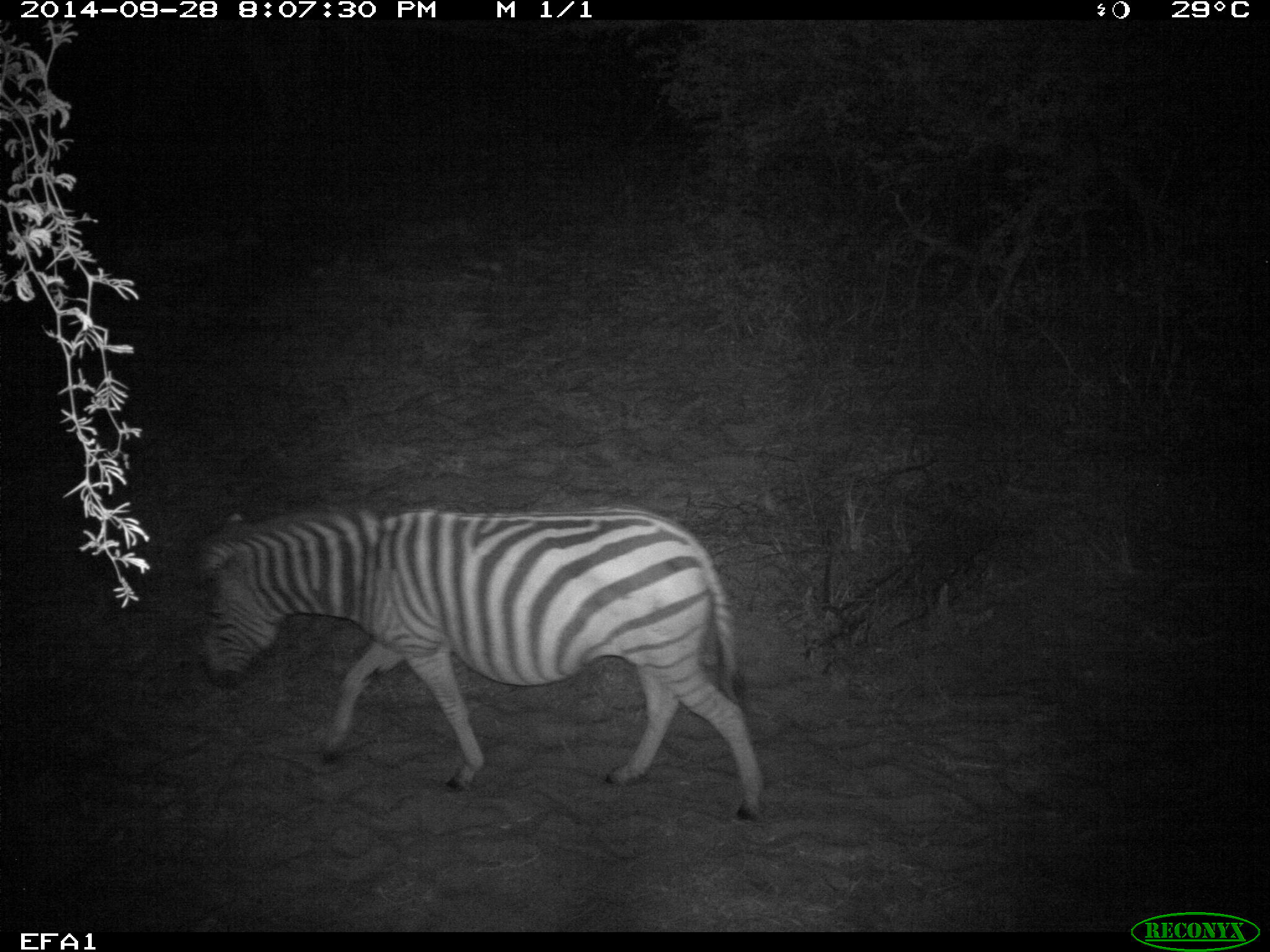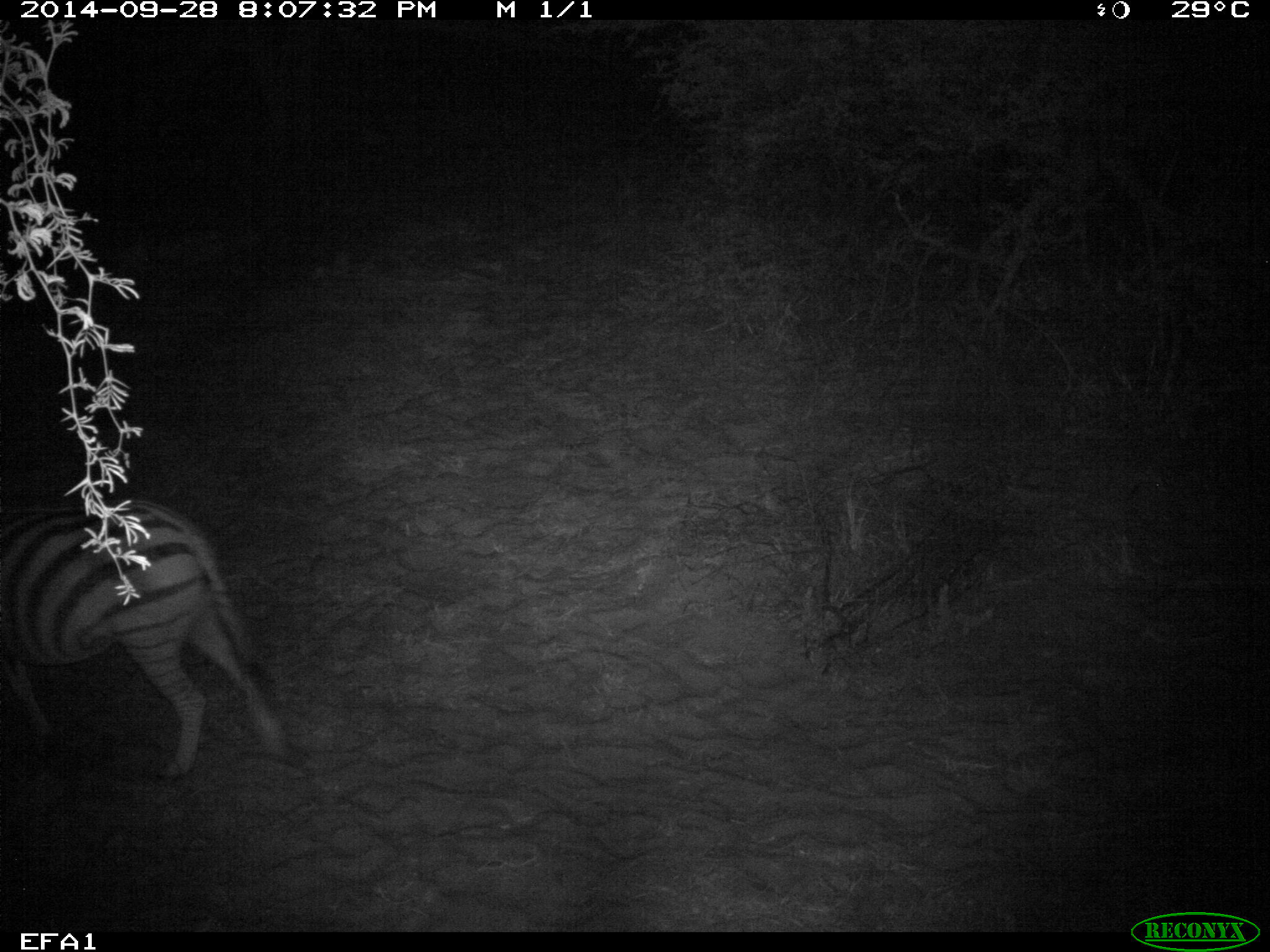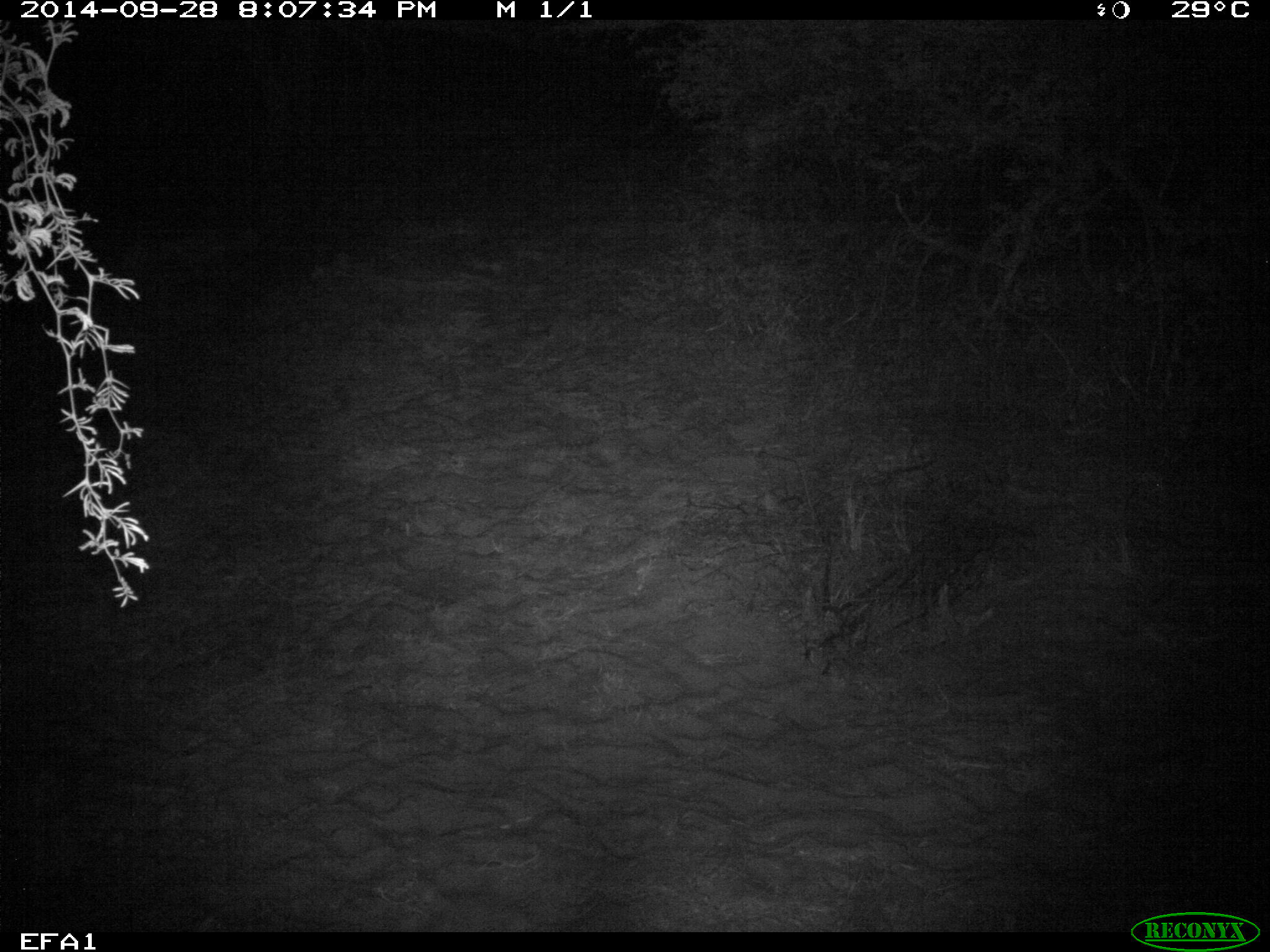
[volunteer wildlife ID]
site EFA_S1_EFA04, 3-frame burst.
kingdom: Animalia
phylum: Chordata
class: Mammalia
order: Perissodactyla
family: Equidae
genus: Equus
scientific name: Equus quagga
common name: plains zebra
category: zebraplains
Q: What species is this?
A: Zebraplains (plains zebra) (Equus quagga).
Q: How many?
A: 1.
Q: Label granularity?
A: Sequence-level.